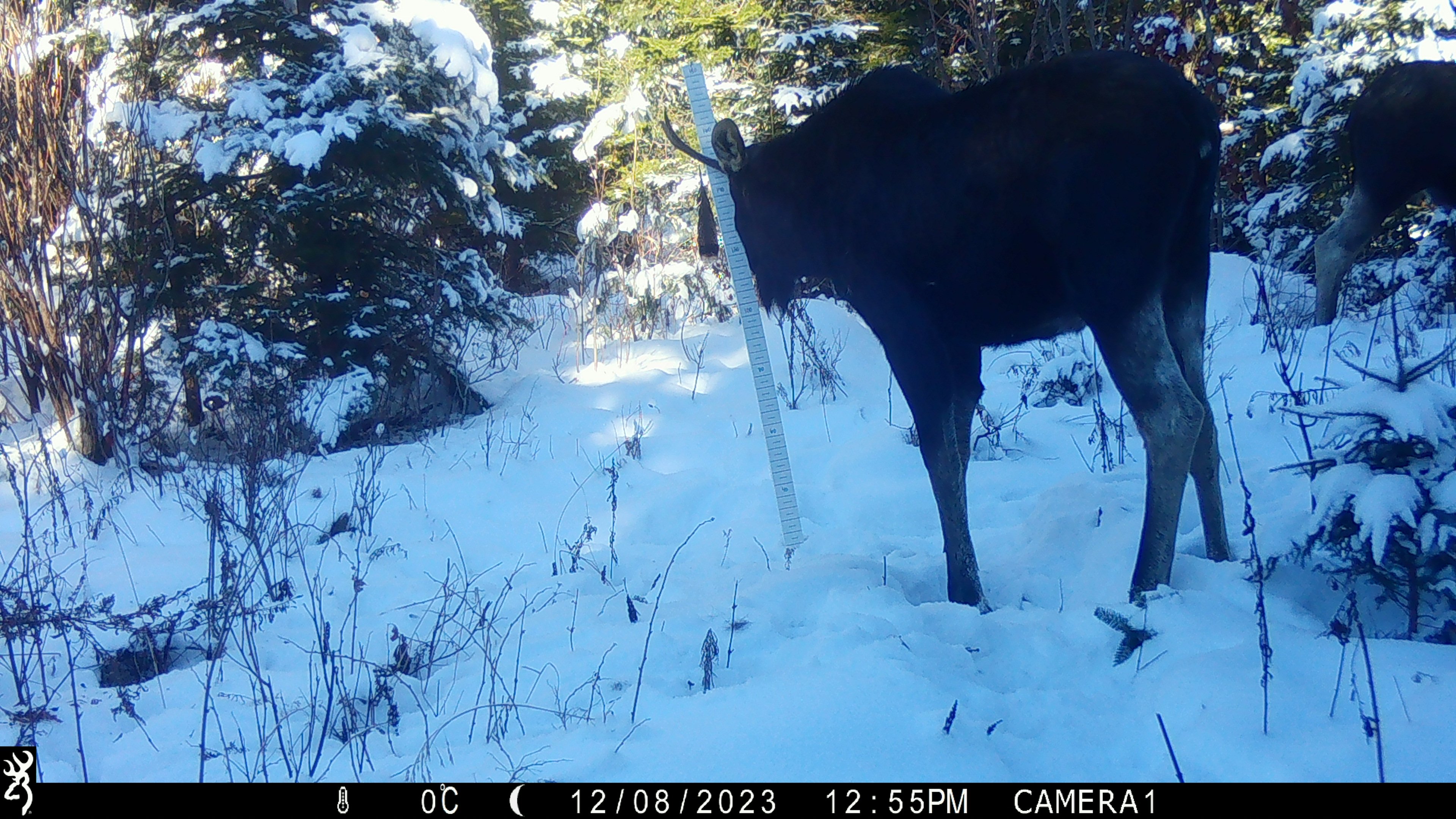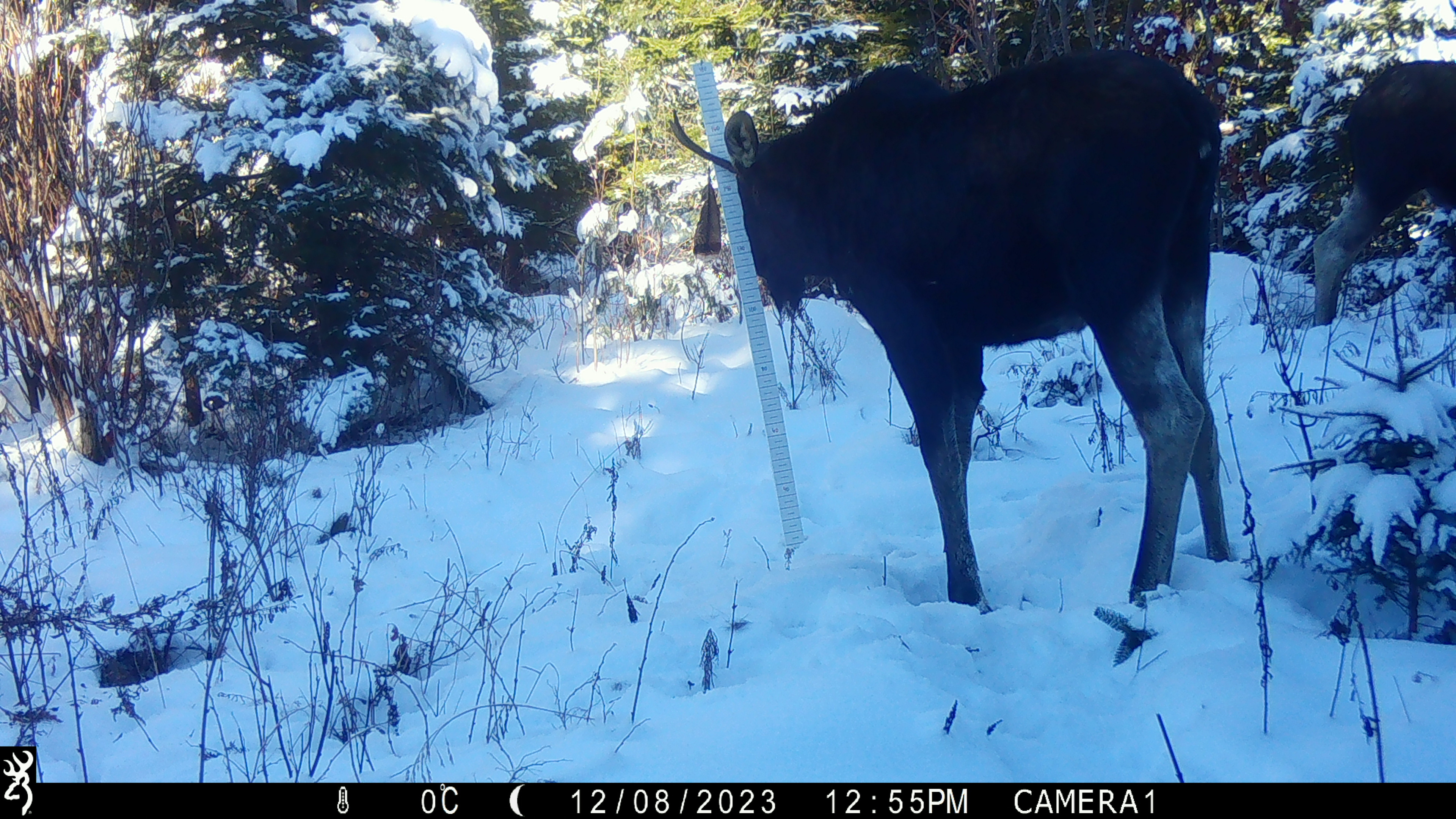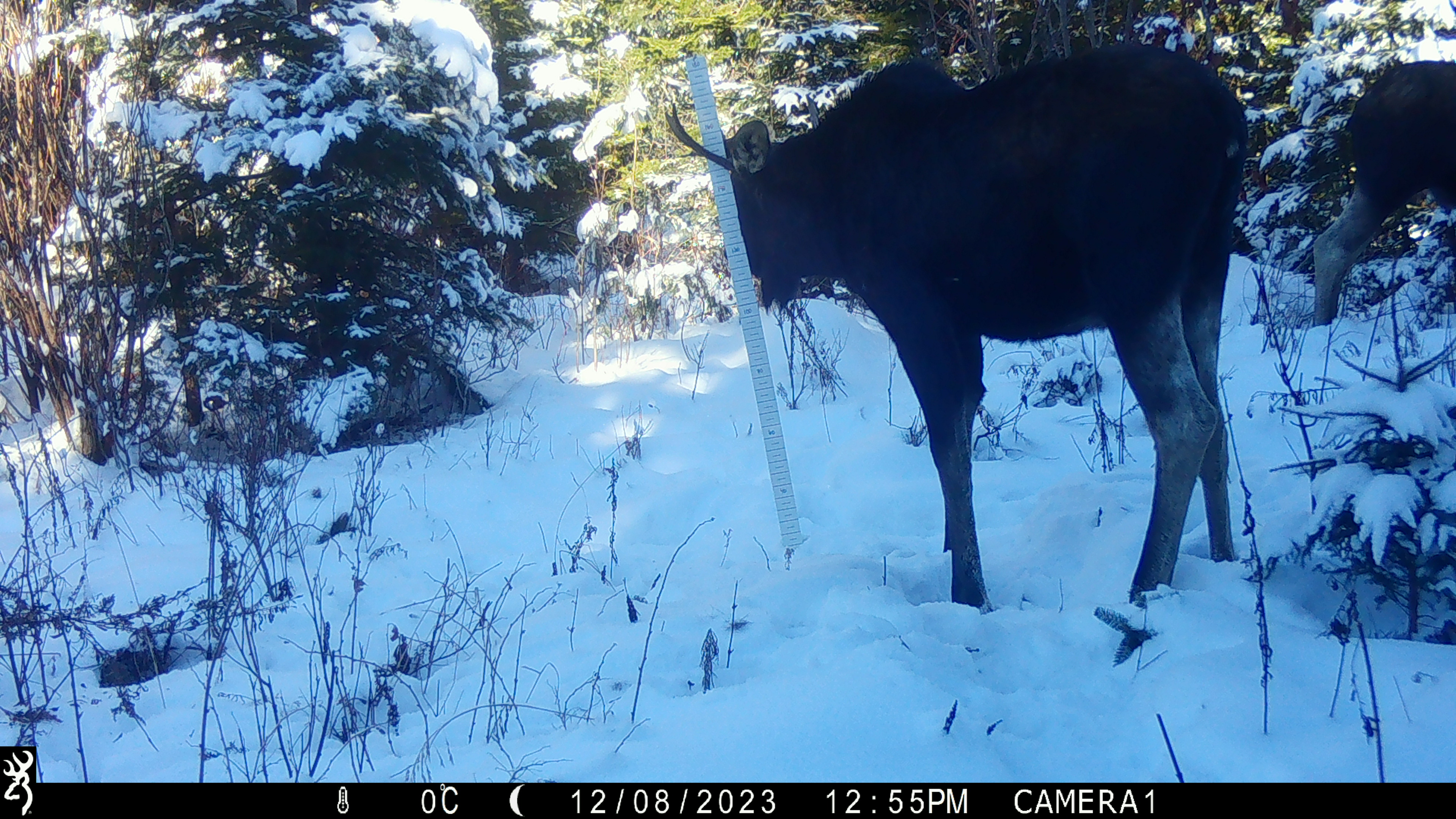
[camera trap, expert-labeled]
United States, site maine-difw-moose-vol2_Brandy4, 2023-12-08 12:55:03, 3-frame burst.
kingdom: Animalia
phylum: Chordata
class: Mammalia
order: Artiodactyla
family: Cervidae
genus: Alces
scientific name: Alces alces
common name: moose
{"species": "moose (Alces alces)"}